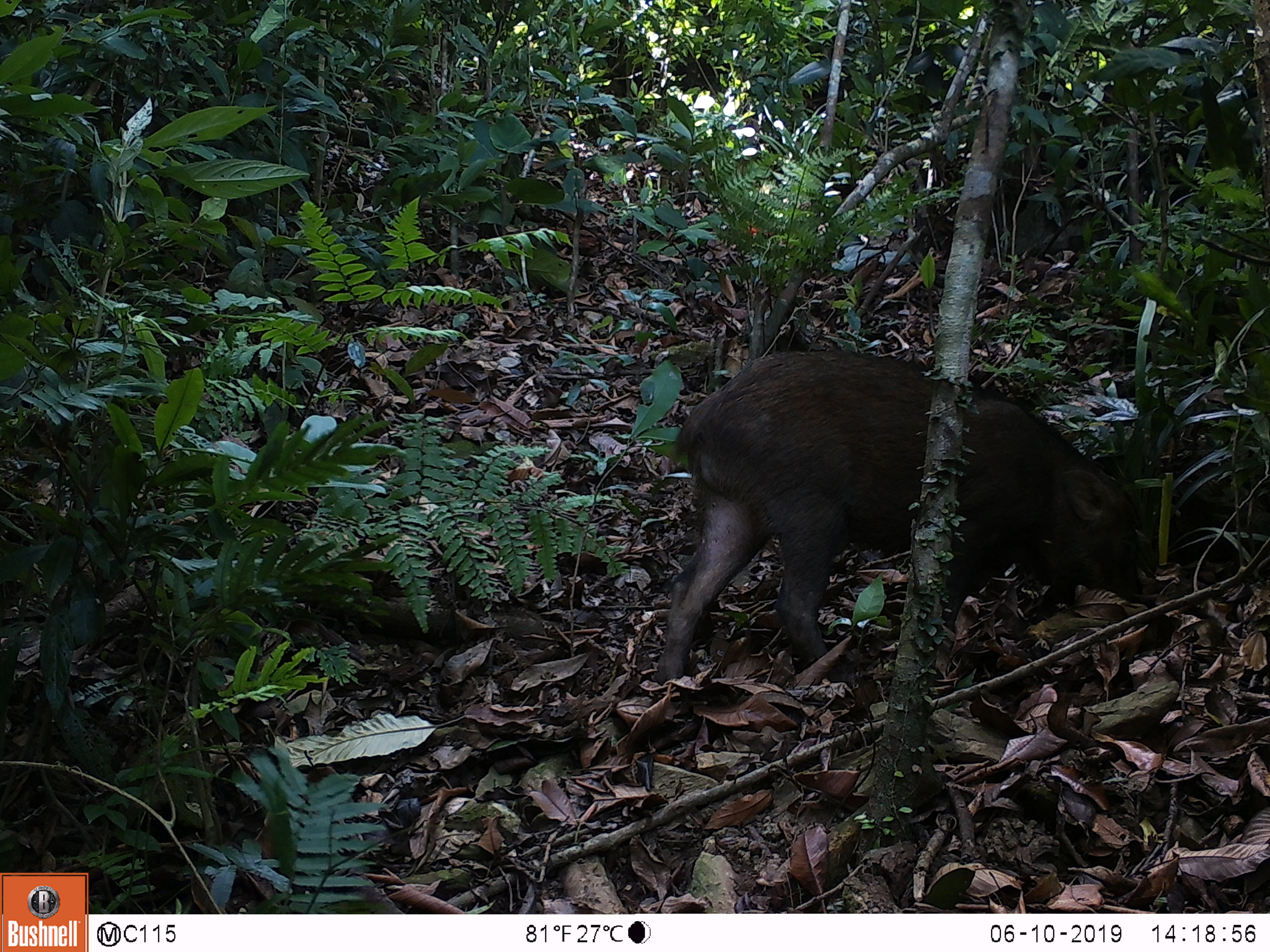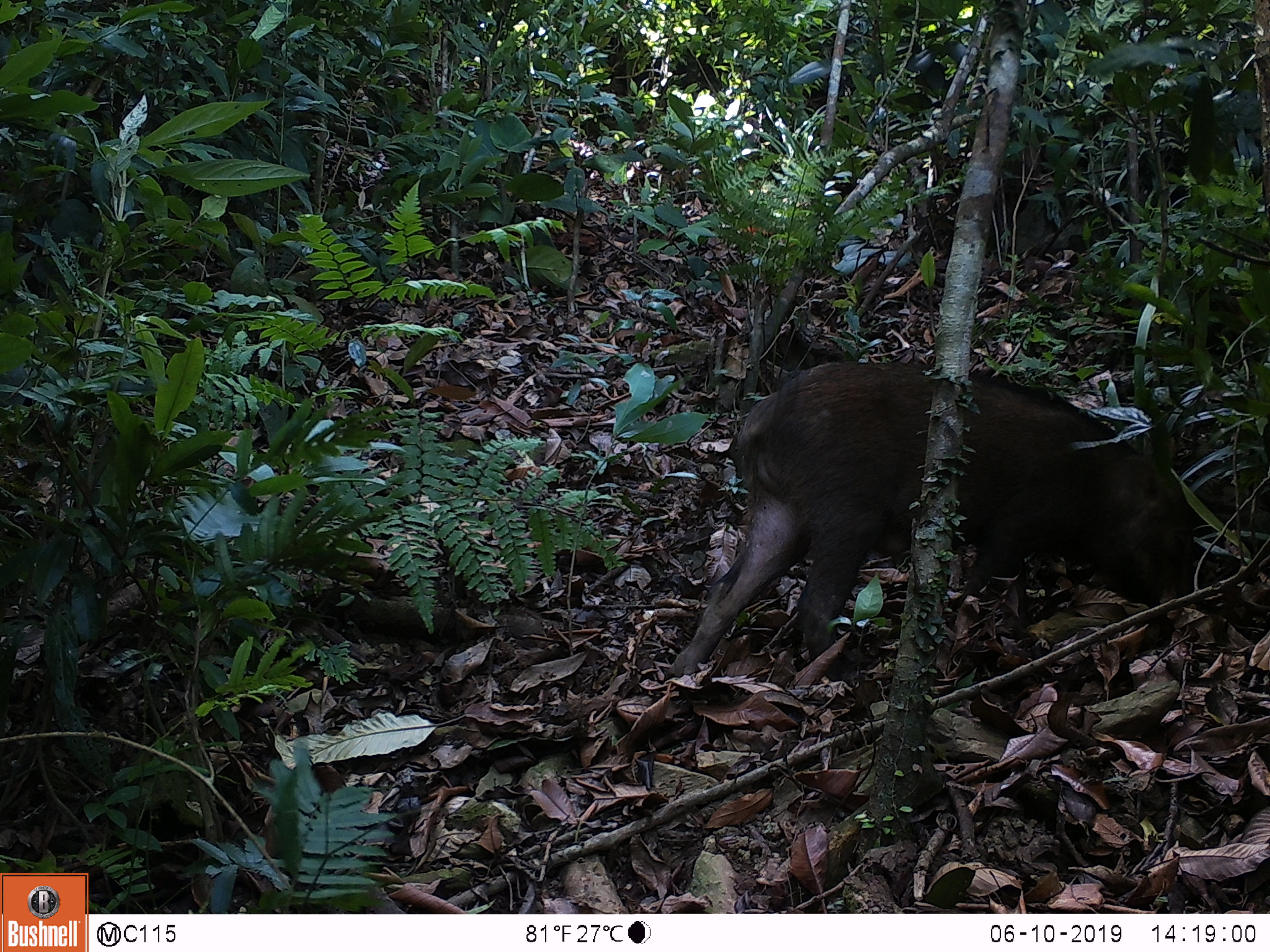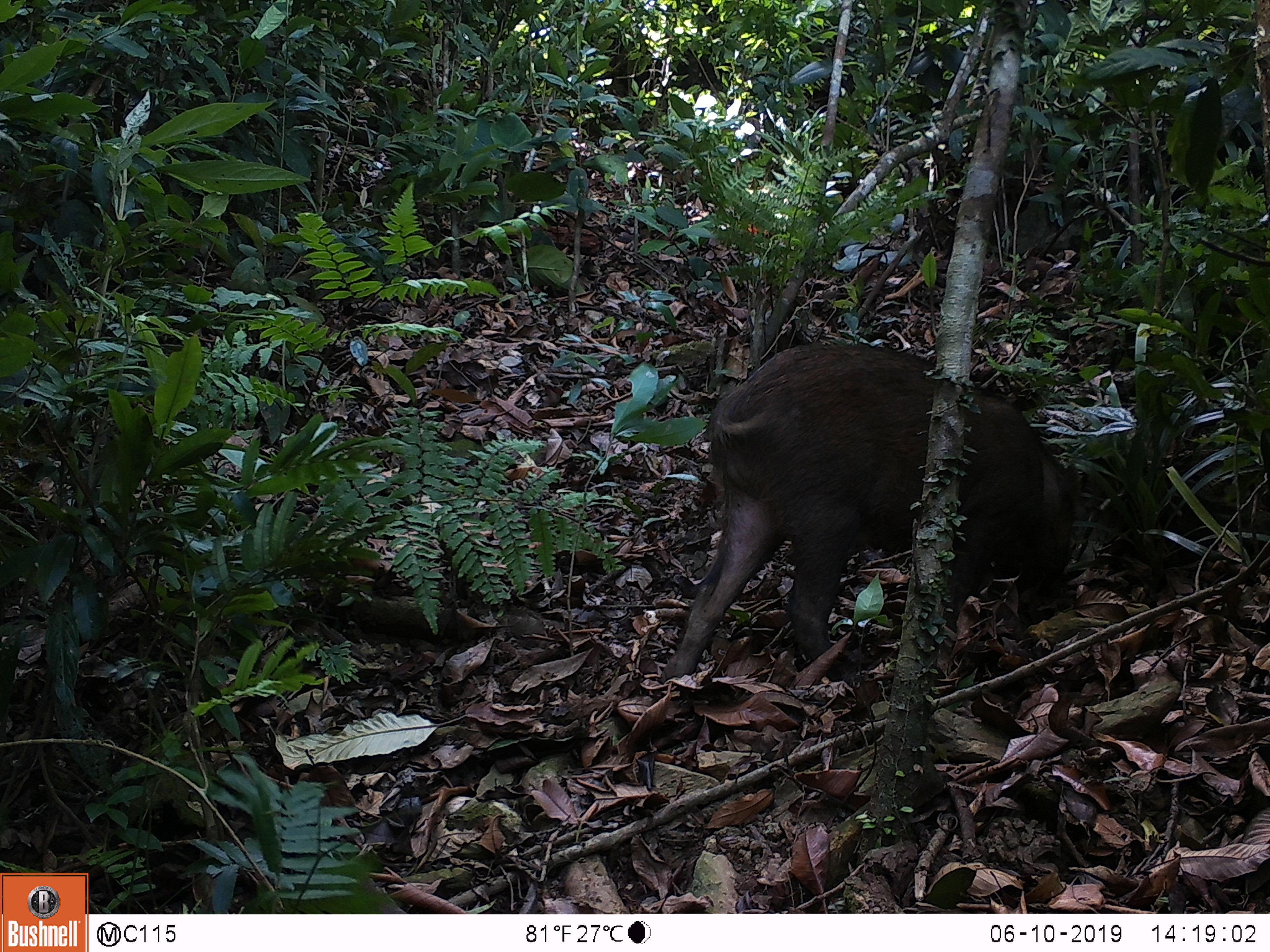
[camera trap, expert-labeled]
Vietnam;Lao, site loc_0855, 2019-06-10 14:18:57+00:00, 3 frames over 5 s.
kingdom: Animalia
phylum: Chordata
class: Mammalia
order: Artiodactyla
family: Suidae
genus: Sus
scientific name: Sus scrofa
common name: eurasian wild pig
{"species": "eurasian wild pig (Sus scrofa)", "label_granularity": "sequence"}